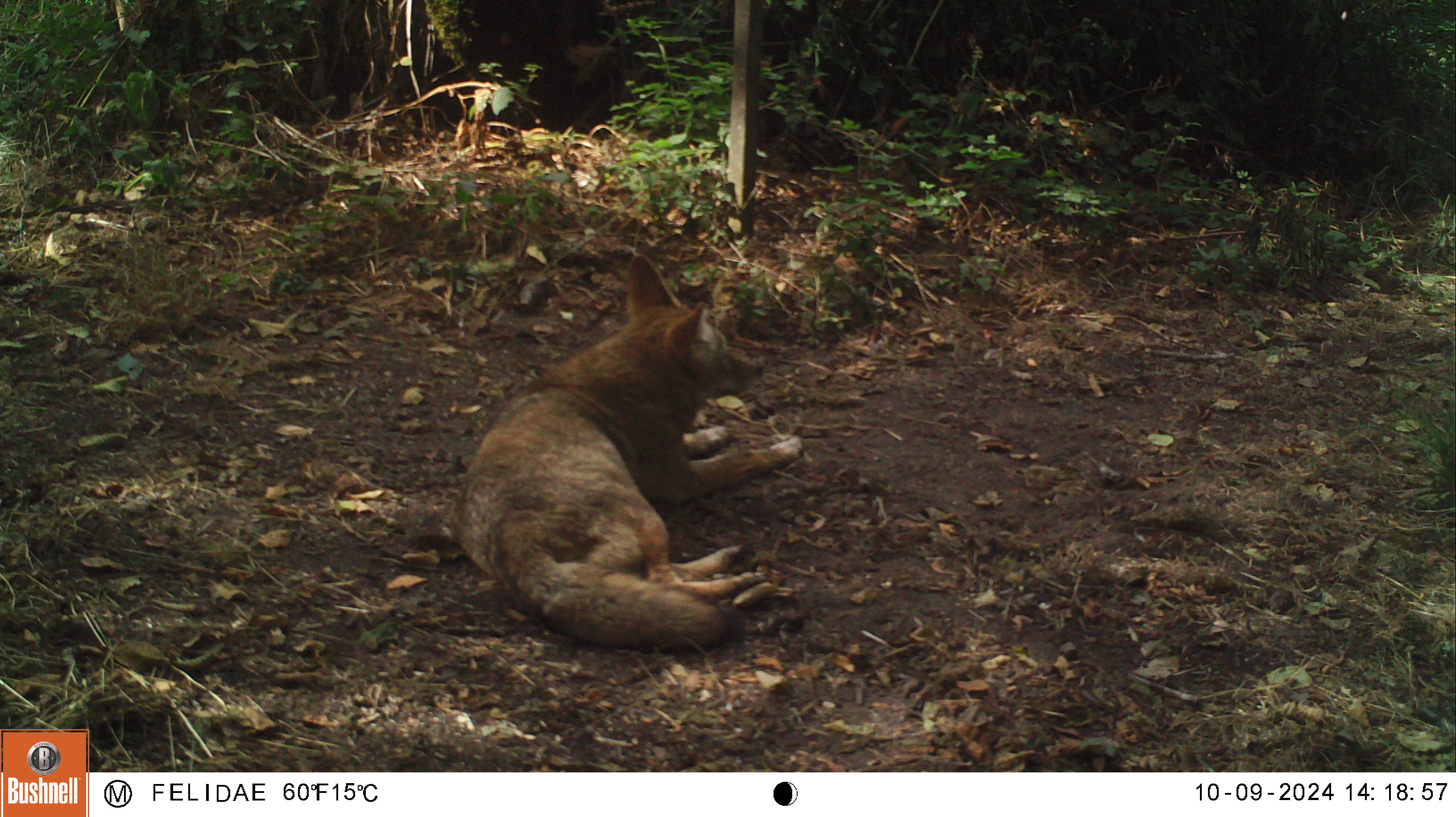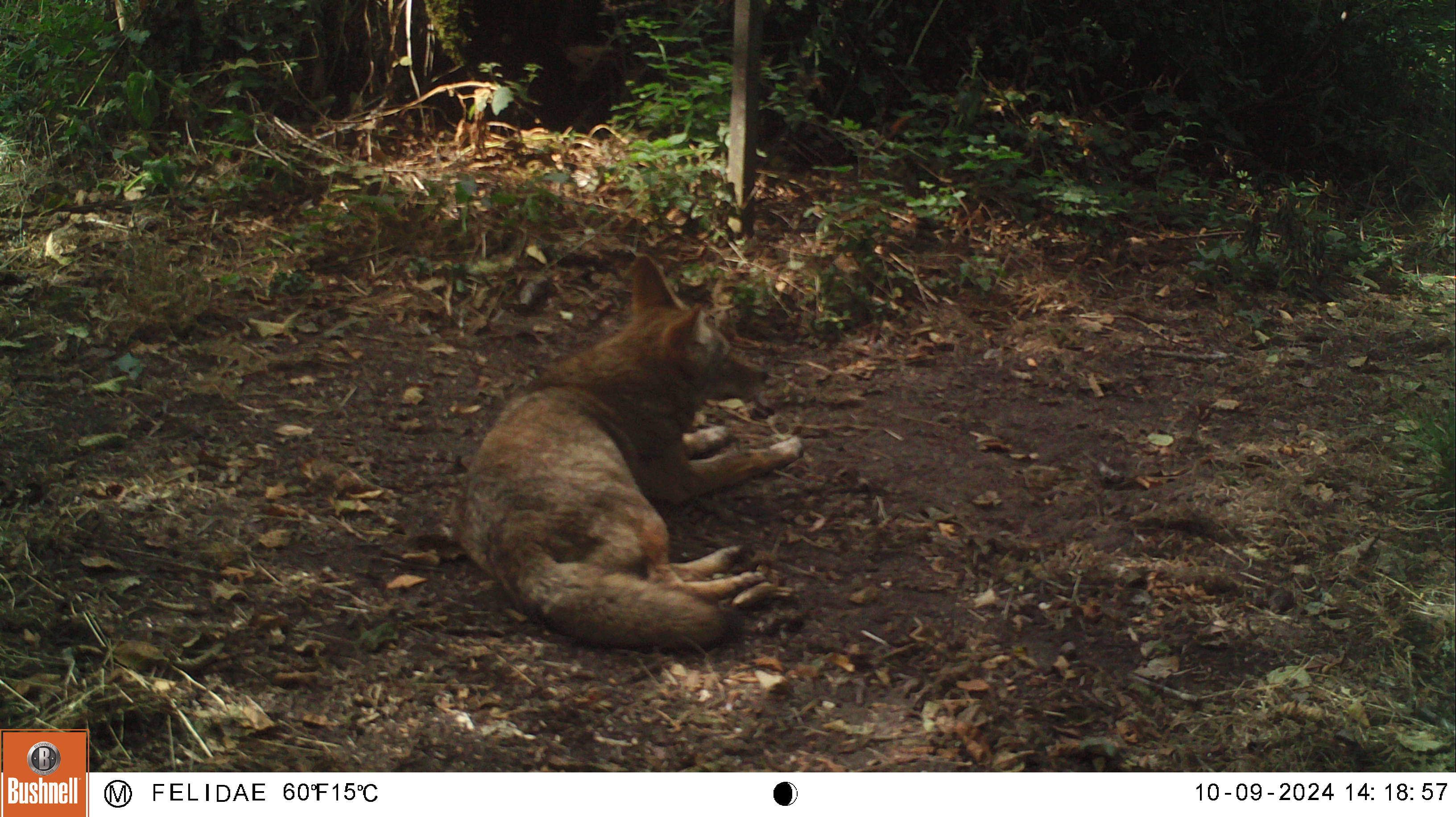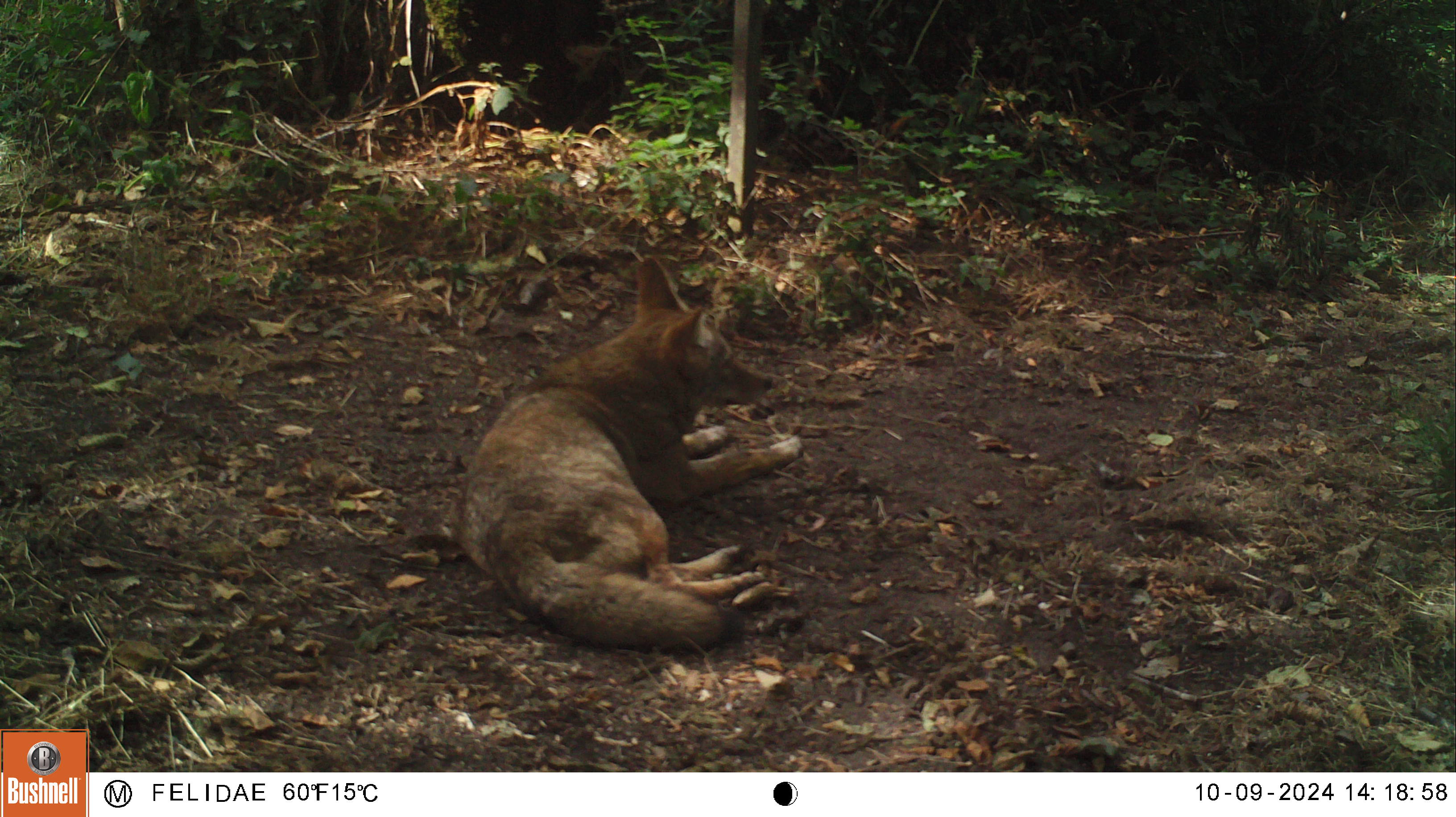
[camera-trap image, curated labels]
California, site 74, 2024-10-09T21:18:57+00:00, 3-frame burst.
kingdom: Animalia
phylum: Chordata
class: Mammalia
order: Carnivora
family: Canidae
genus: Canis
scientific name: Canis latrans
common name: coyote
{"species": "coyote (Canis latrans)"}